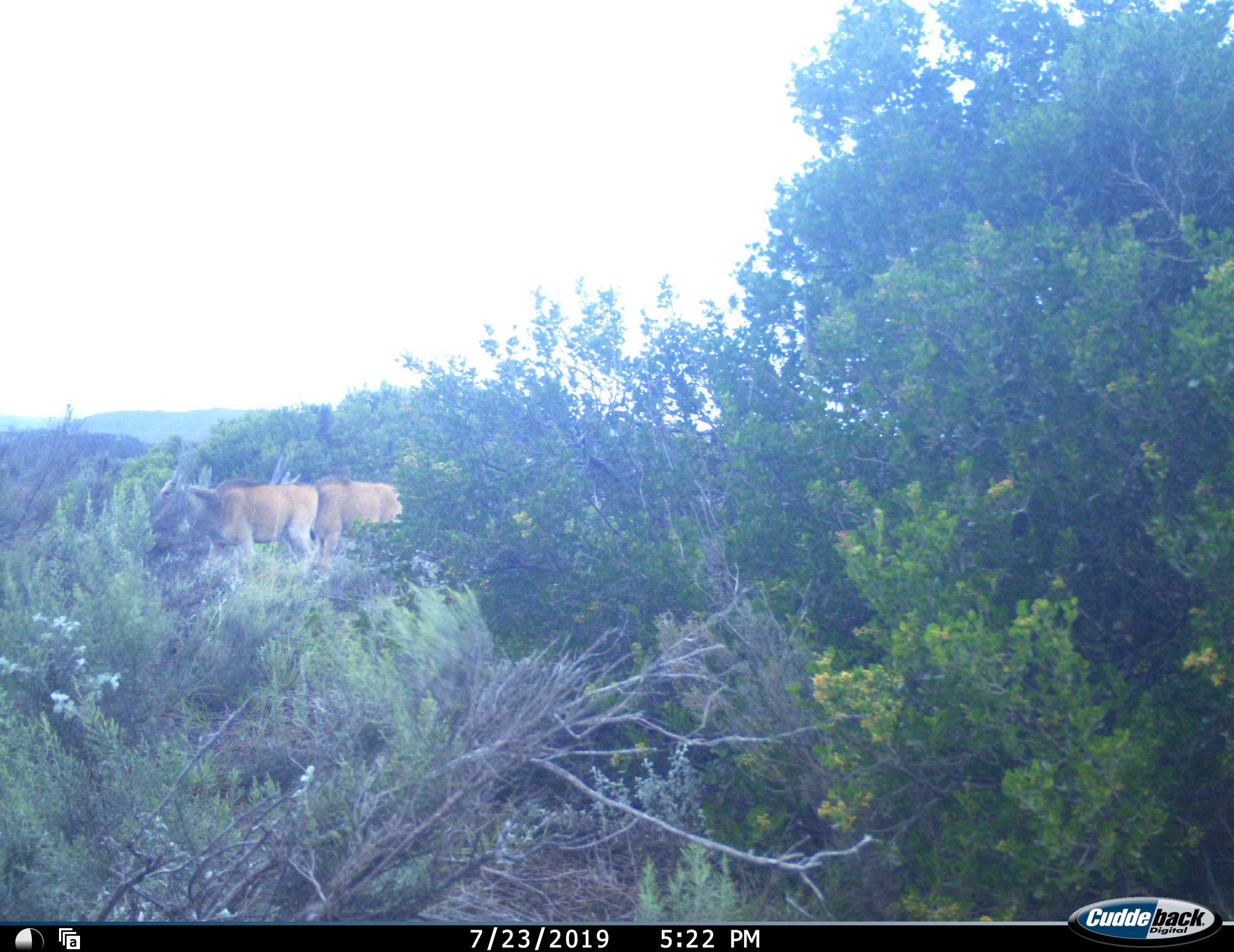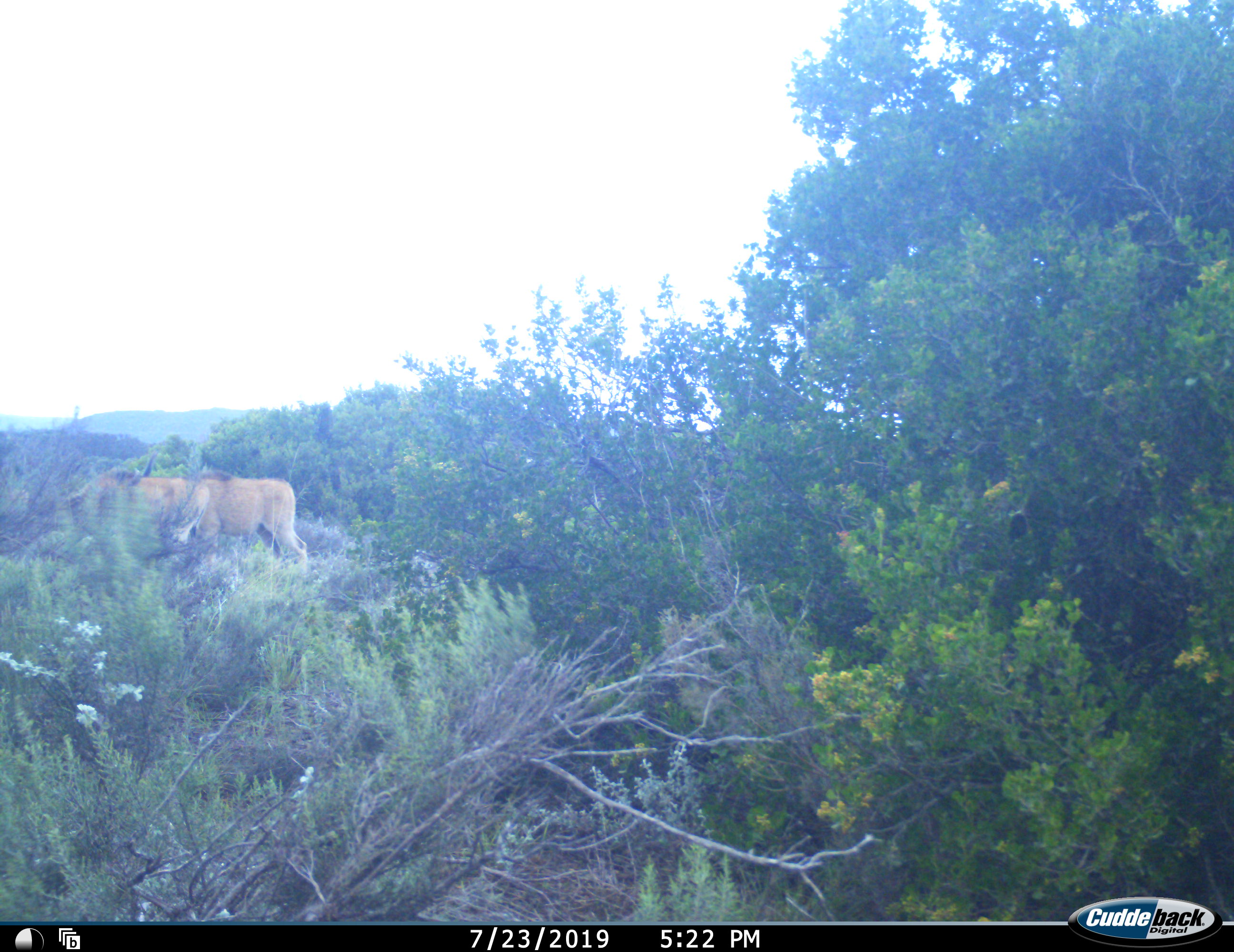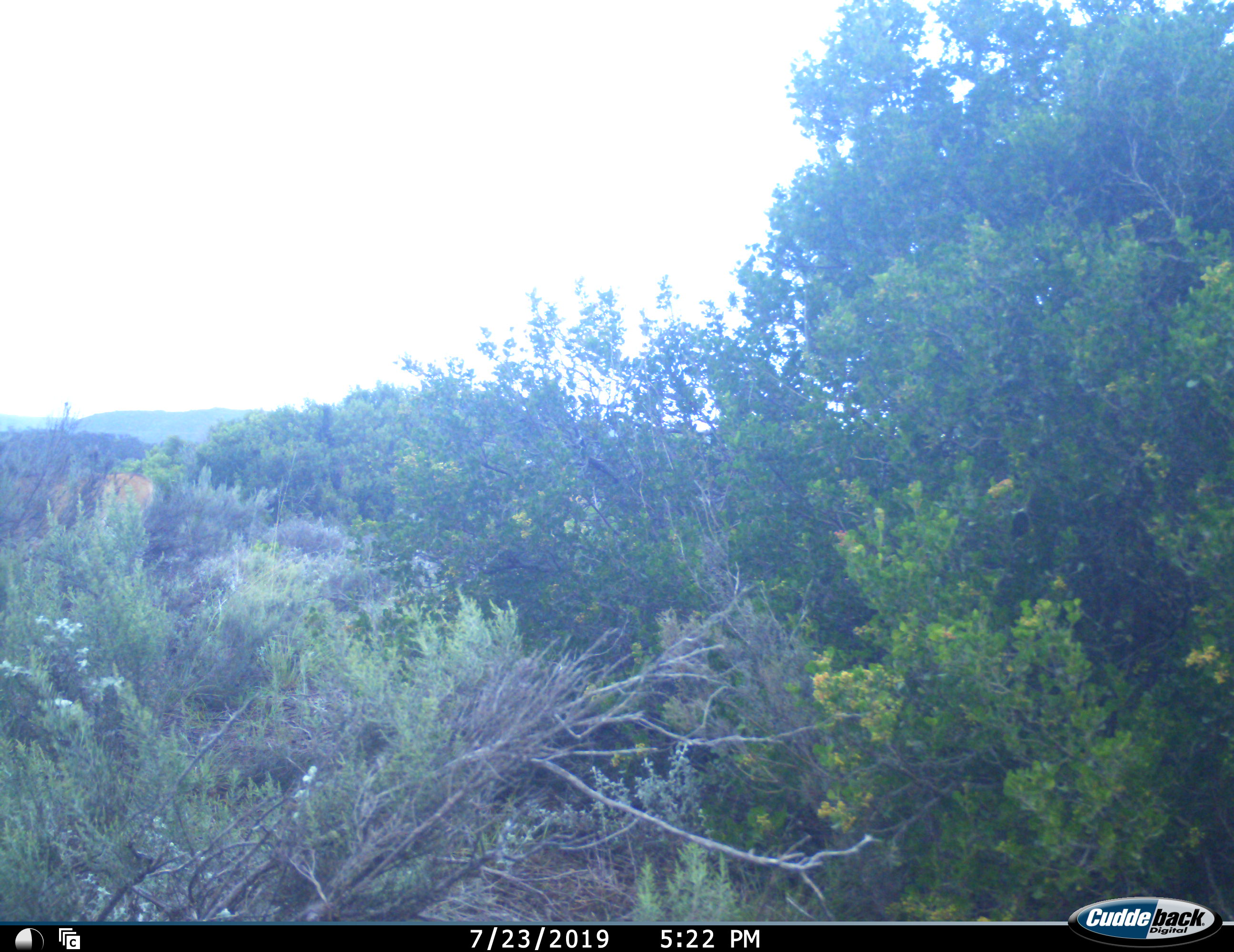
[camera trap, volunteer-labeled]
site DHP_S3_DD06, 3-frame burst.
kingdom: Animalia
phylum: Chordata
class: Mammalia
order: Artiodactyla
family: Bovidae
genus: Tragelaphus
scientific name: Tragelaphus oryx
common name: eland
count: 2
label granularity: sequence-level